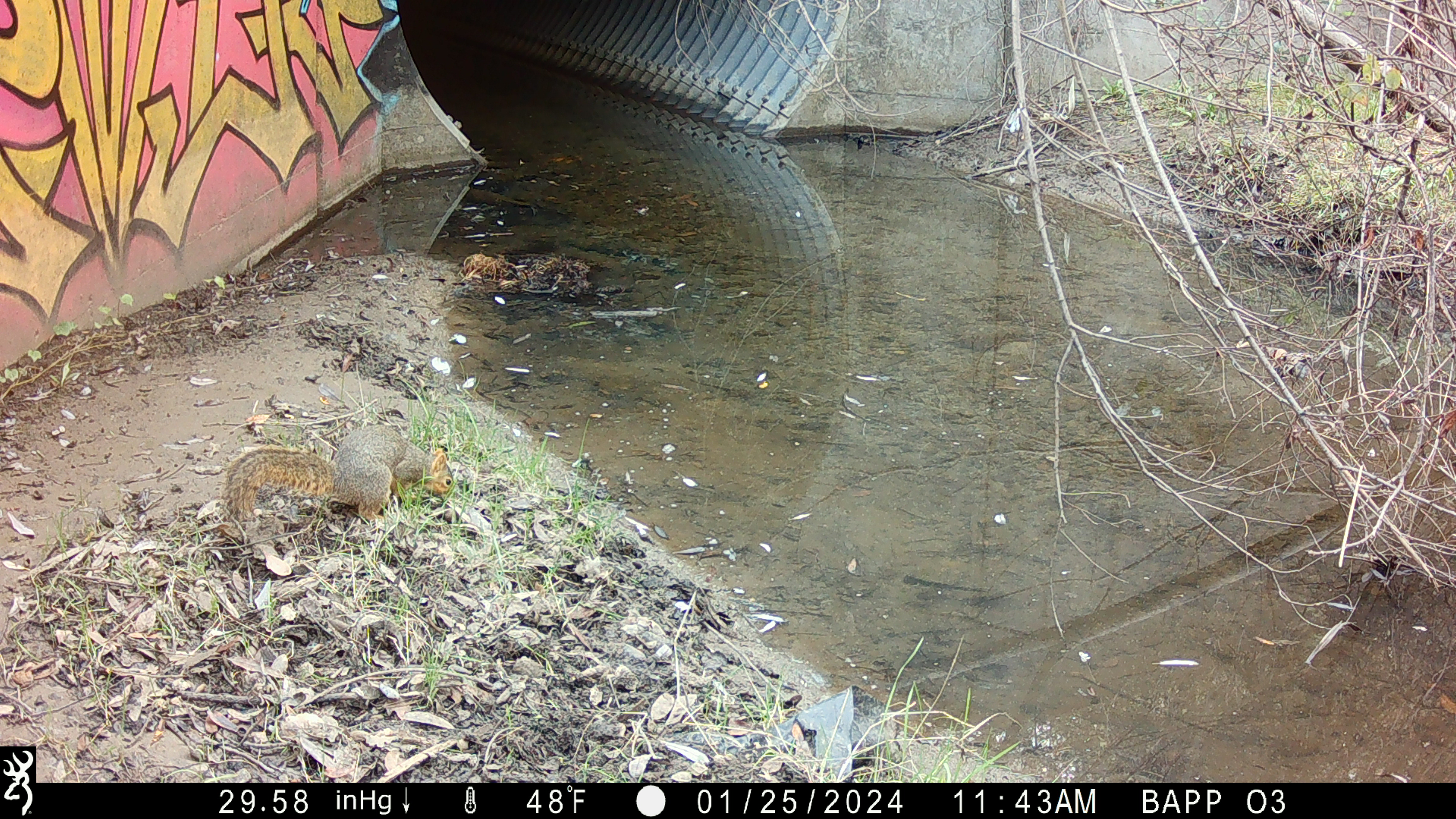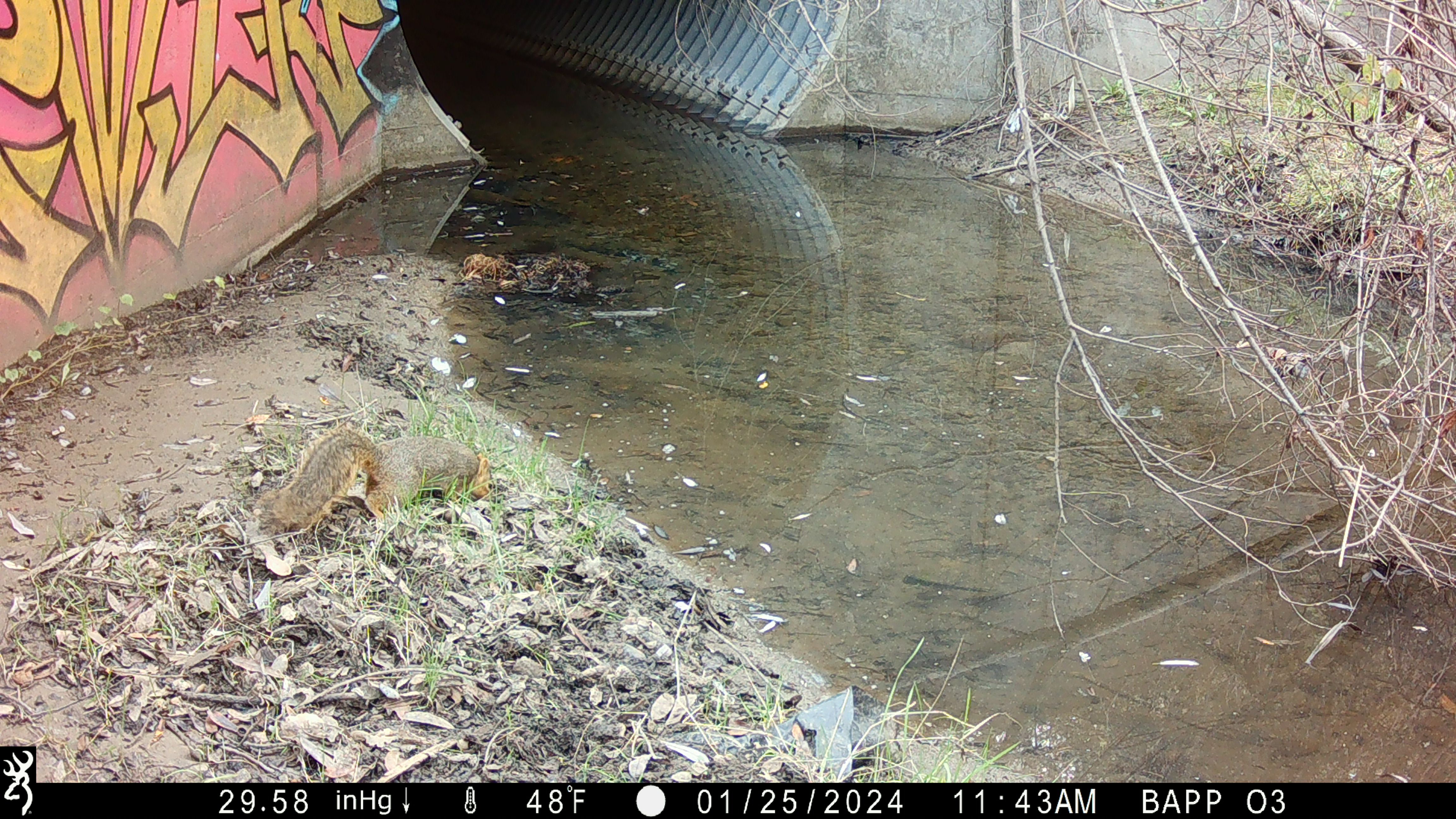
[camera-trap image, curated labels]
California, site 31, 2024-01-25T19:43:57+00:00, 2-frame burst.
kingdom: Animalia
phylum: Chordata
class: Mammalia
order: Rodentia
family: Sciuridae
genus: Sciurus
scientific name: Sciurus carolinensis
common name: eastern gray squirrel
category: eastern grey squirrel